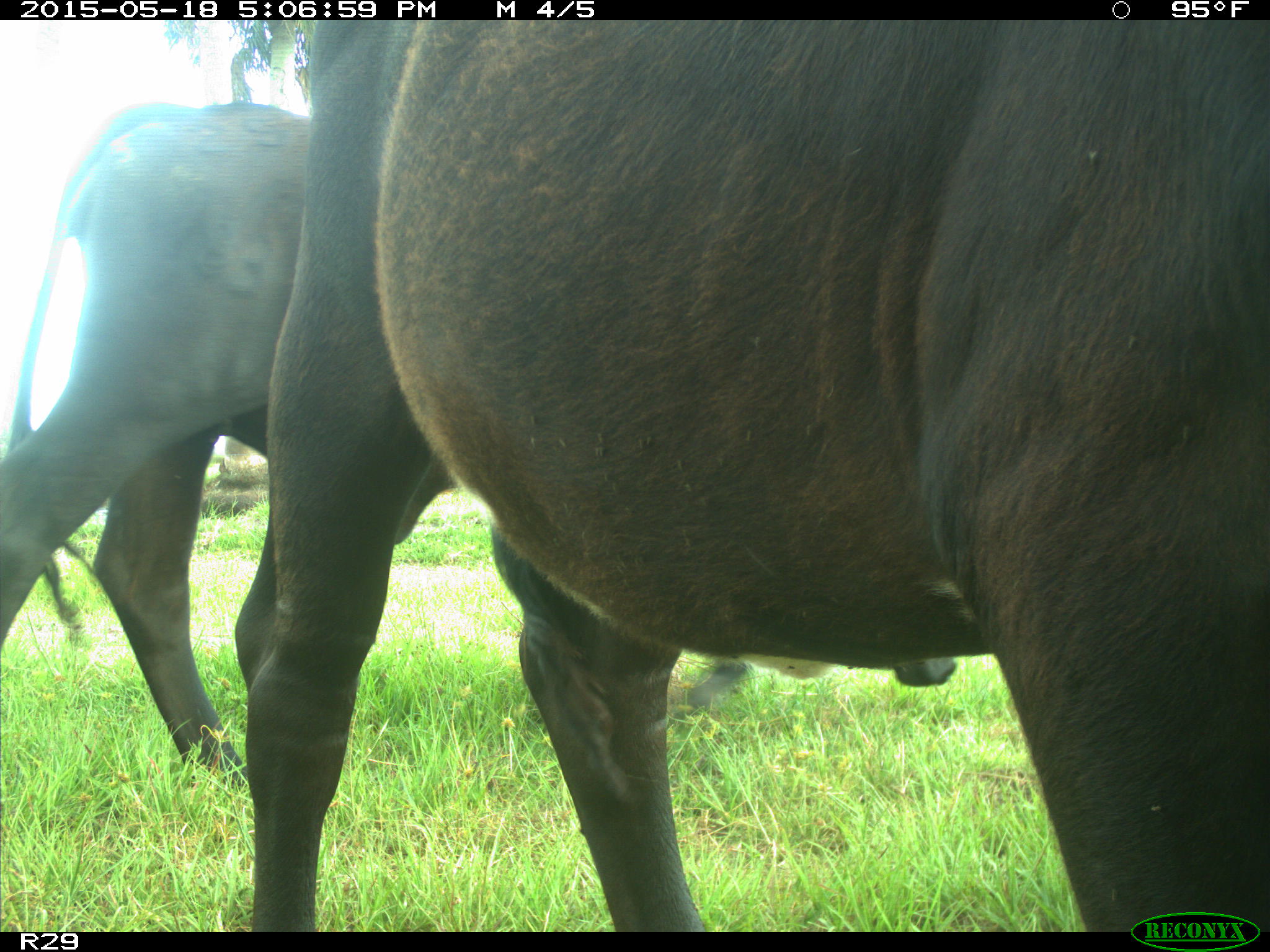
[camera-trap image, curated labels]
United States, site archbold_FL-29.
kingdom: Animalia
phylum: Chordata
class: Mammalia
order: Artiodactyla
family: Bovidae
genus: Bos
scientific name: Bos taurus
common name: domestic cow